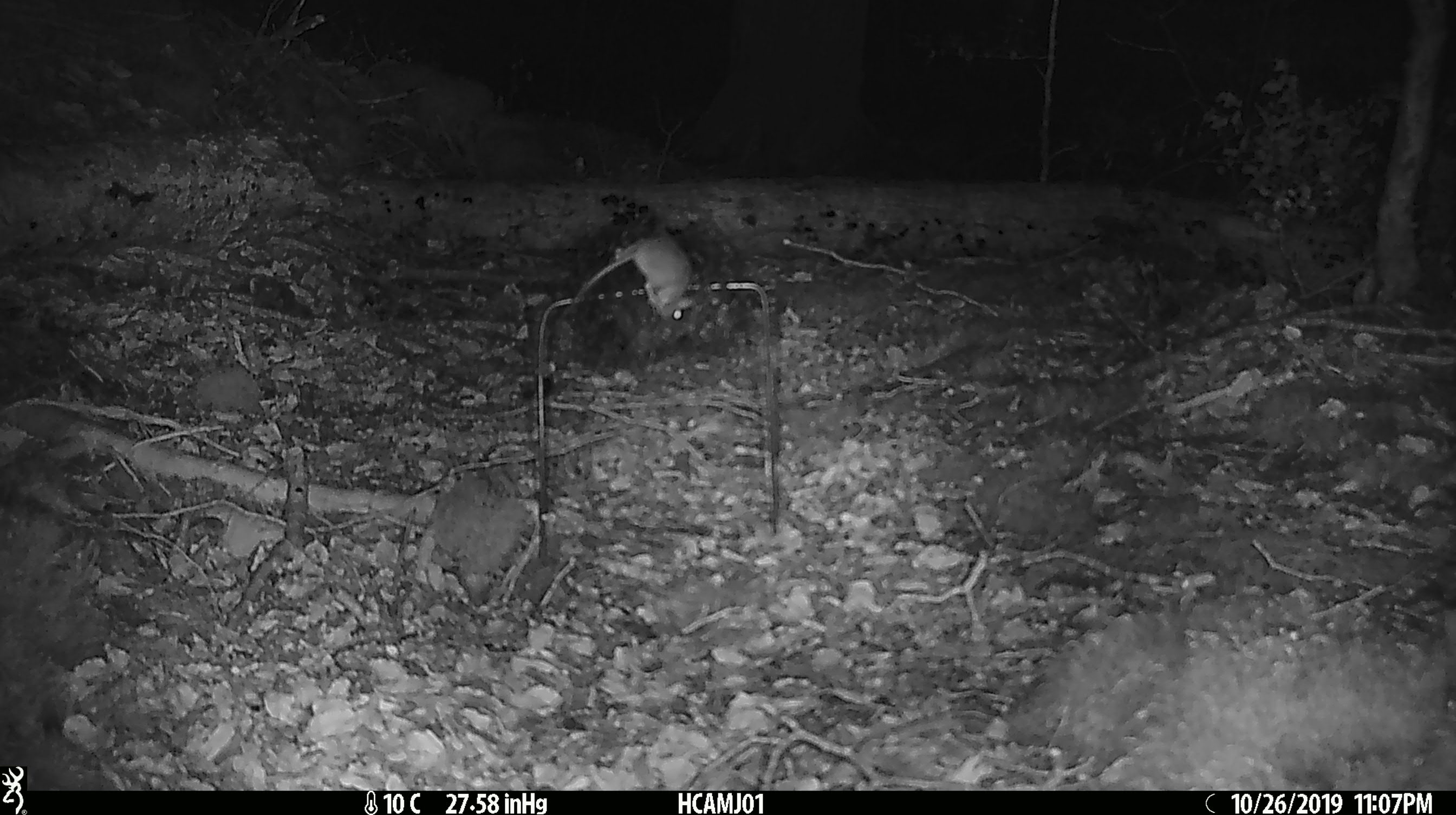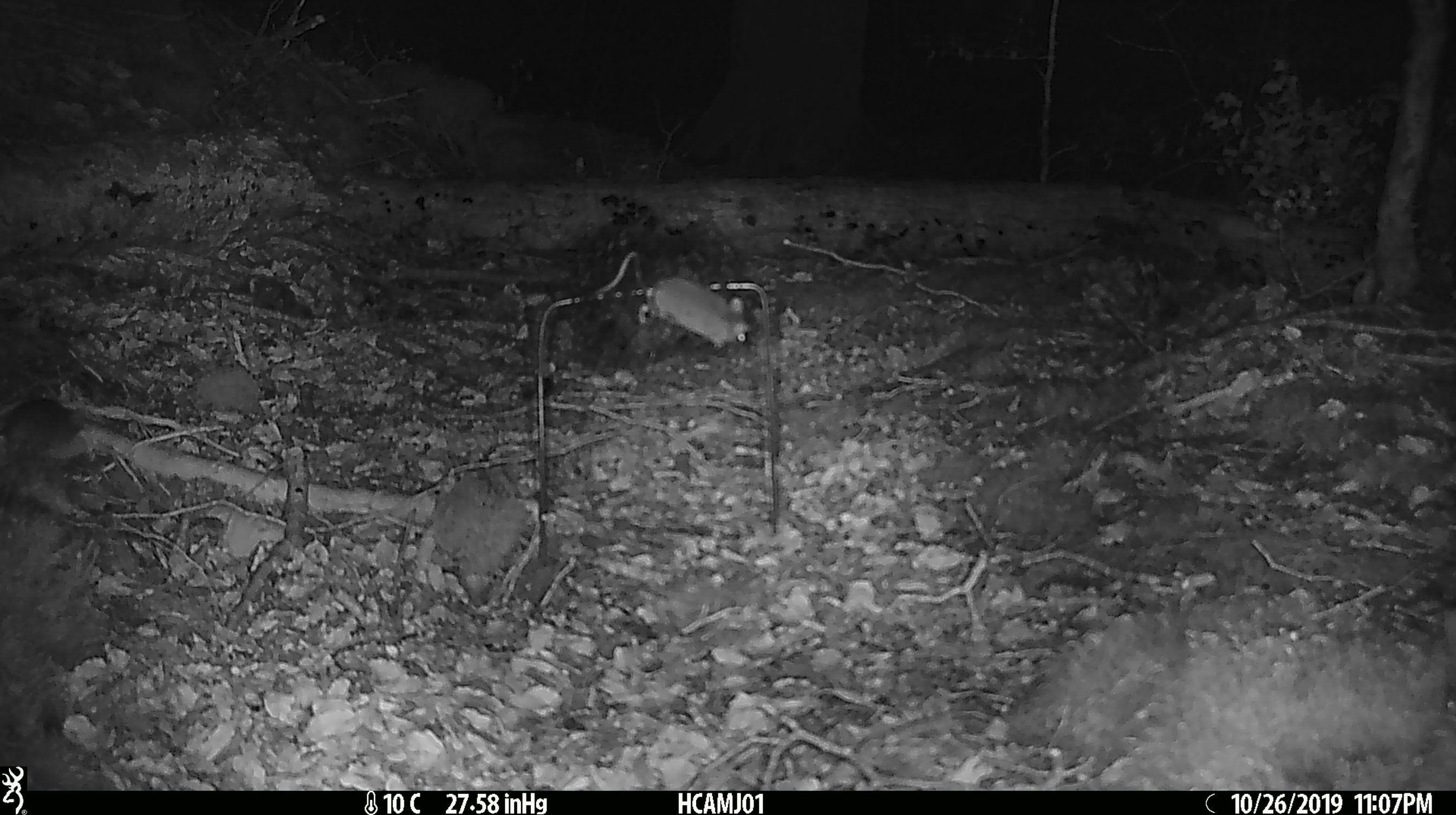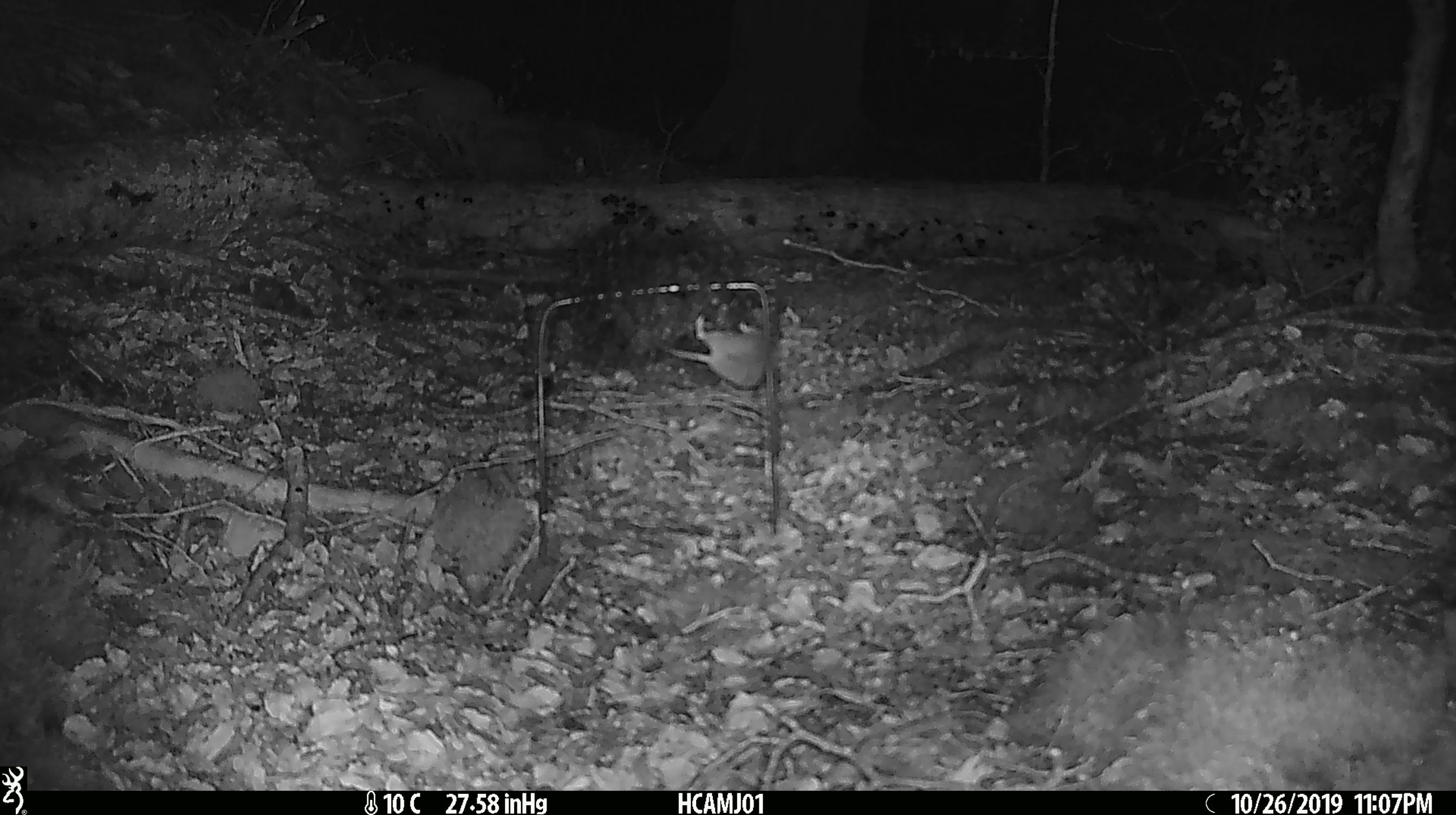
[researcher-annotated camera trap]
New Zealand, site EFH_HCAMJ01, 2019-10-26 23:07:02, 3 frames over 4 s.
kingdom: Animalia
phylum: Chordata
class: Mammalia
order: Rodentia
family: Muridae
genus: Mus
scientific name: Mus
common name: mouse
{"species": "mouse (Mus)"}